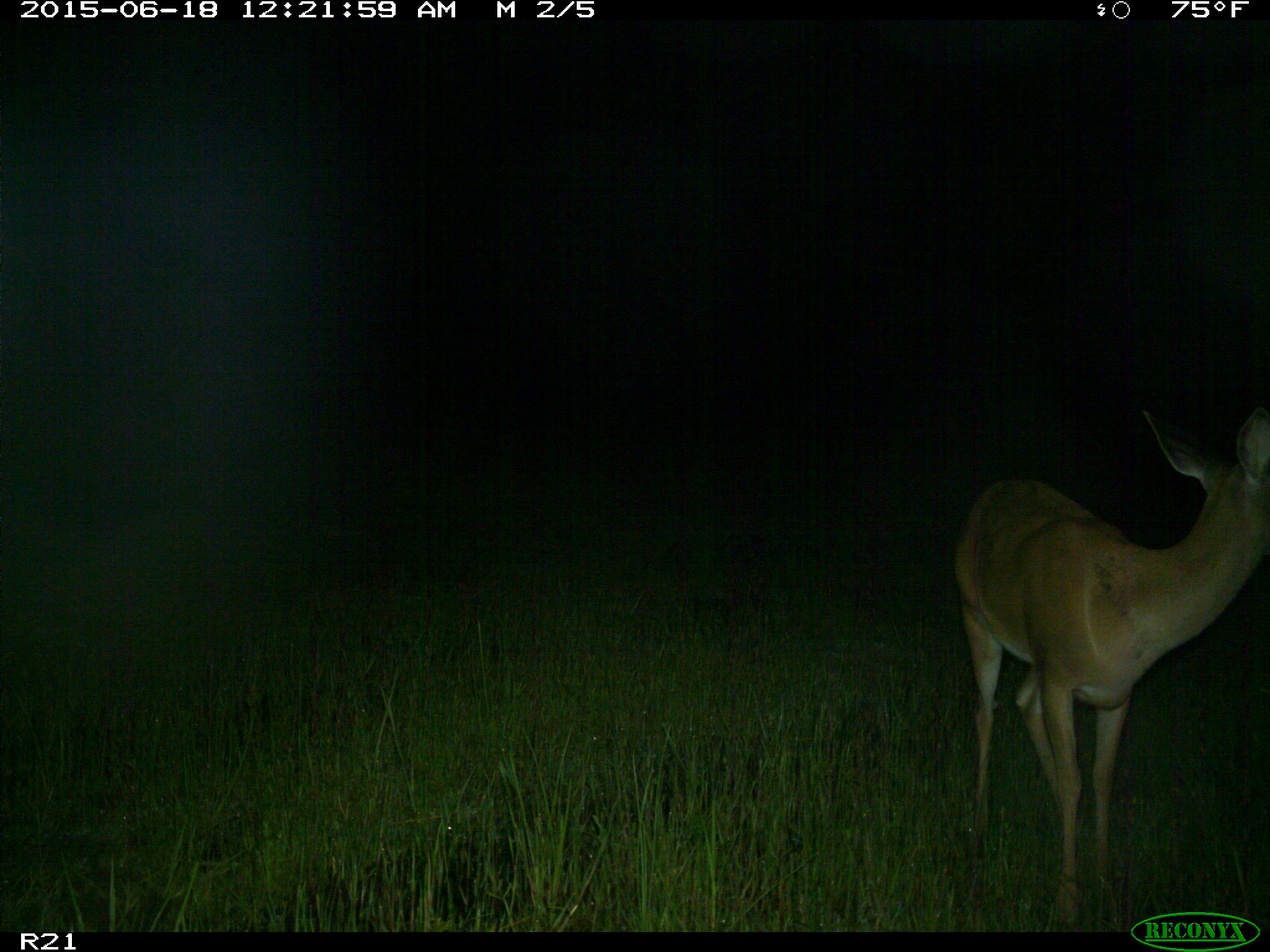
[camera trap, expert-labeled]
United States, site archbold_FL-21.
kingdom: Animalia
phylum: Chordata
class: Mammalia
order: Artiodactyla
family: Cervidae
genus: Odocoileus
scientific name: Odocoileus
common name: deer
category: unidentified deer